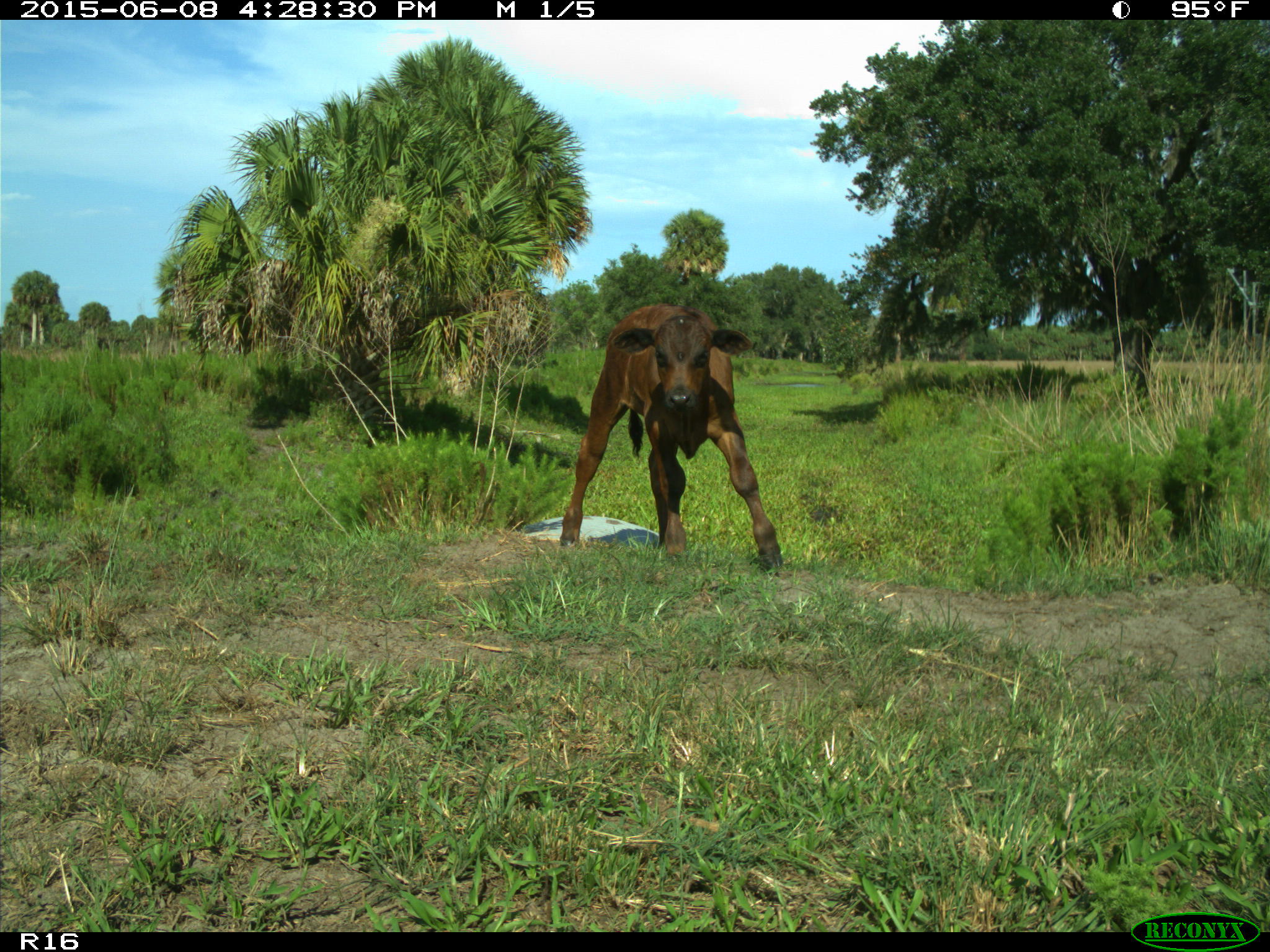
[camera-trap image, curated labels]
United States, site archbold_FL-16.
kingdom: Animalia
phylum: Chordata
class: Mammalia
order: Artiodactyla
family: Bovidae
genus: Bos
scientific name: Bos taurus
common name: domestic cow